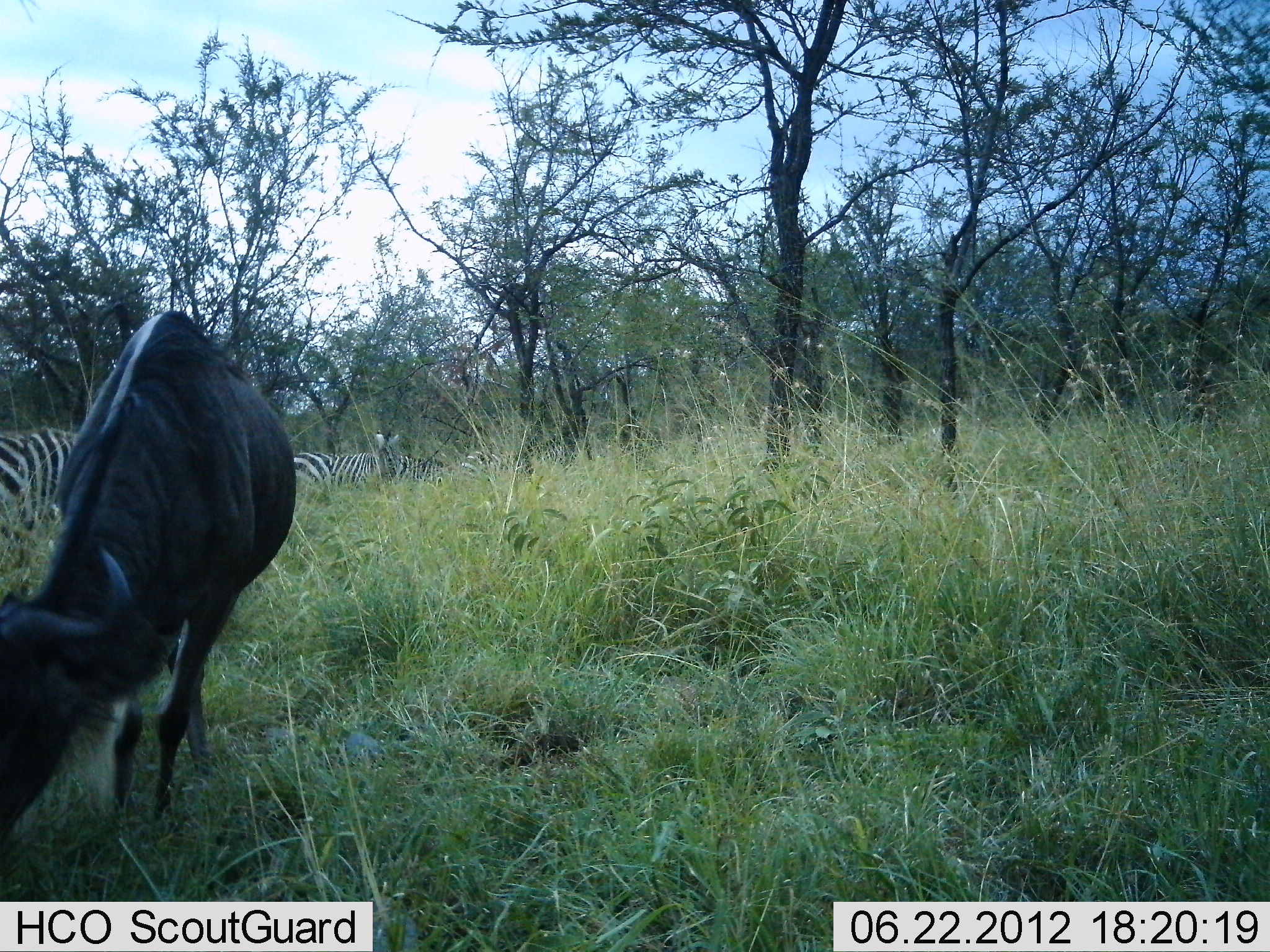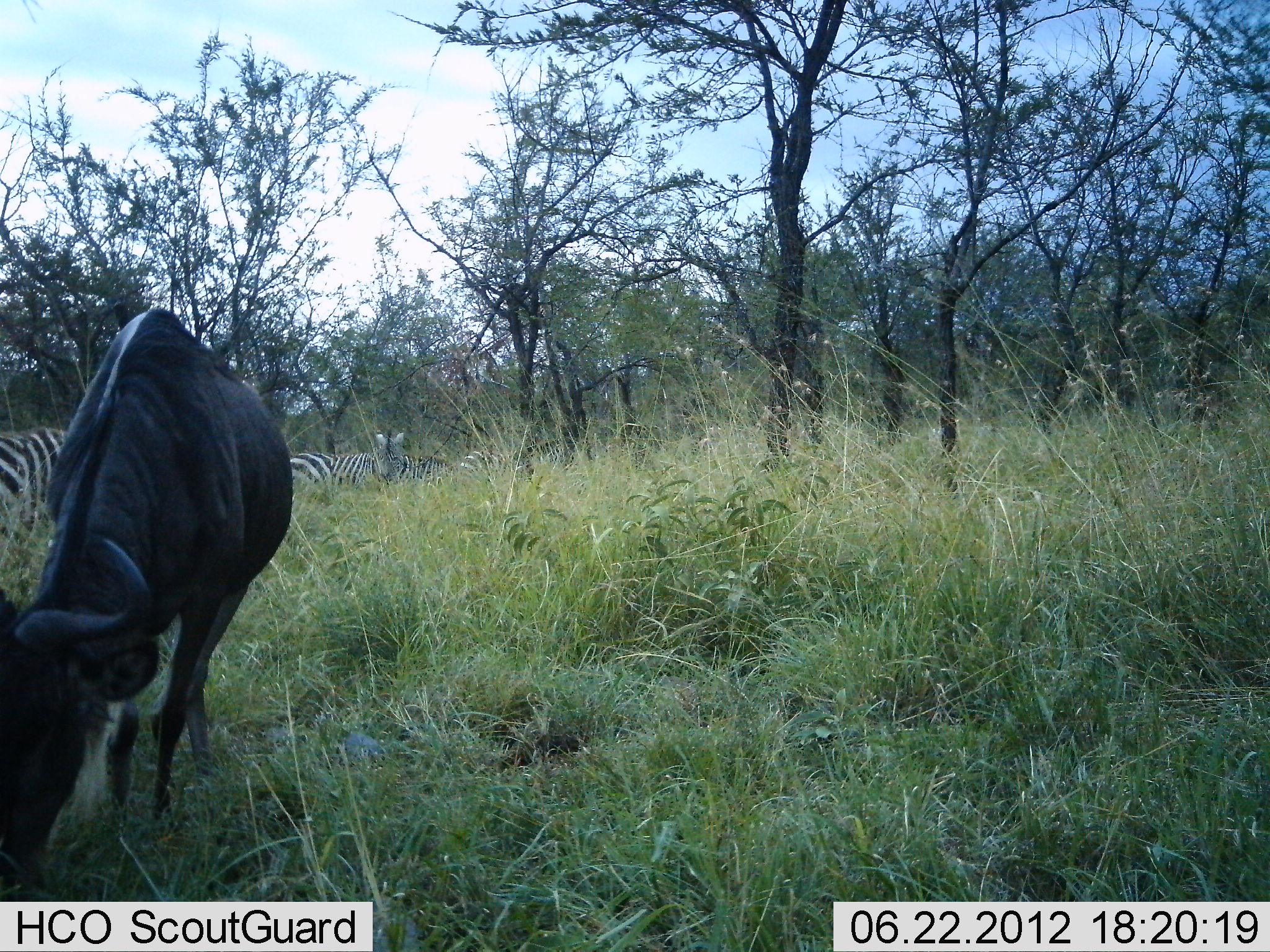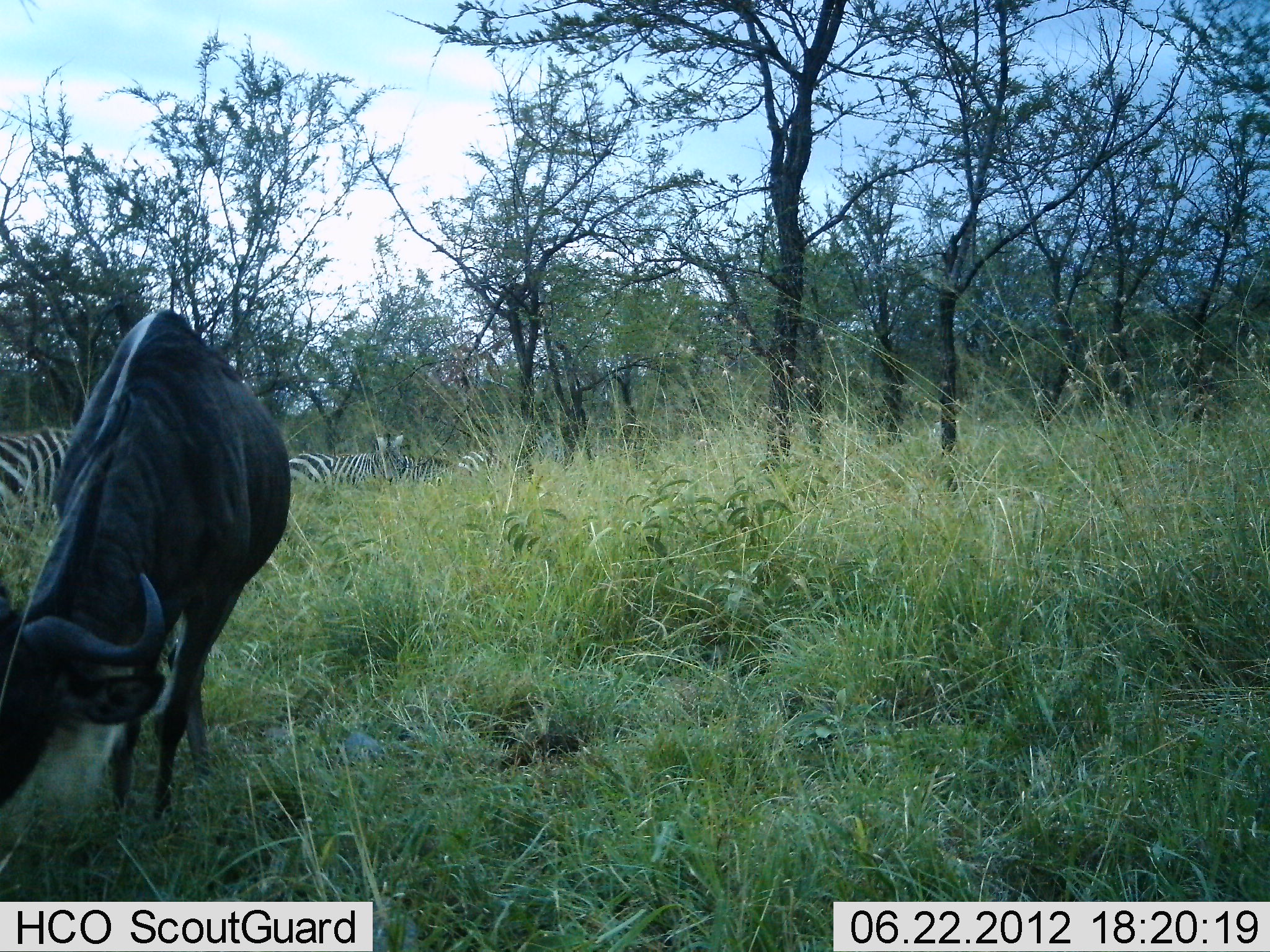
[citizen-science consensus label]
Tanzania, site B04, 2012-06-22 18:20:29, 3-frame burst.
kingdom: Animalia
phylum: Chordata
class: Mammalia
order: Artiodactyla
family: Bovidae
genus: Connochaetes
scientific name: Connochaetes taurinus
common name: blue wildebeest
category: wildebeest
Wildebeest (blue wildebeest) (Connochaetes taurinus), count 1. Behavior (volunteer vote fractions): standing 18%, resting 0%, moving 0%, interacting 0%. Young present (vote fraction): 0%. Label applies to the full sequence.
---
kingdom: Animalia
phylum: Chordata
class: Mammalia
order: Perissodactyla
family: Equidae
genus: Equus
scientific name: Equus quagga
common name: plains zebra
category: zebra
Zebra (plains zebra) (Equus quagga), count 4. Behavior (volunteer vote fractions): standing 80%, resting 10%, moving 0%, interacting 0%. Young present (vote fraction): 0%. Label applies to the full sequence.